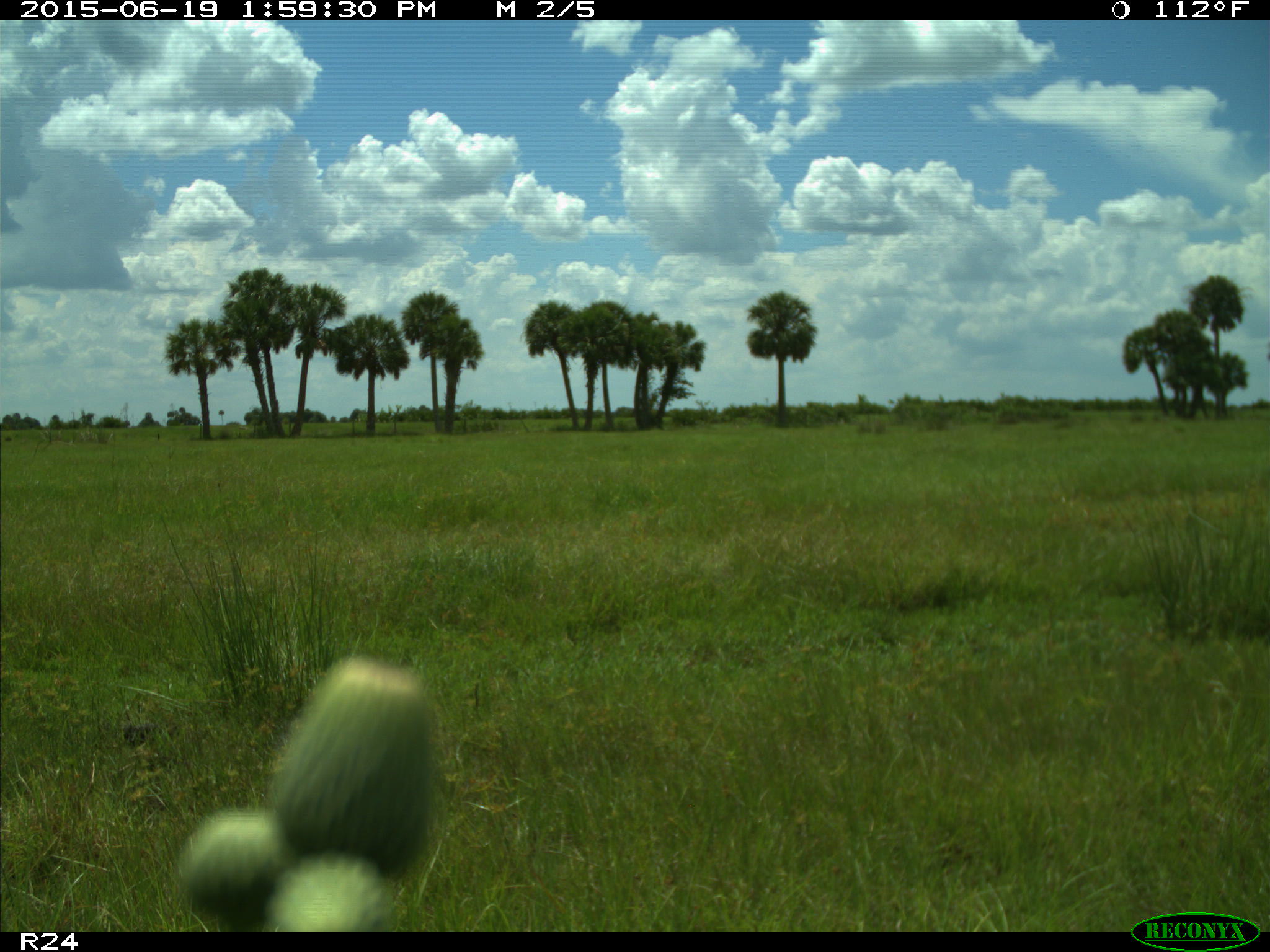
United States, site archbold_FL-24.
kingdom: Animalia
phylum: Chordata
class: Mammalia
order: Artiodactyla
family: Bovidae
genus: Bos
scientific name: Bos taurus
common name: domestic cow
Bos taurus (domestic cow).